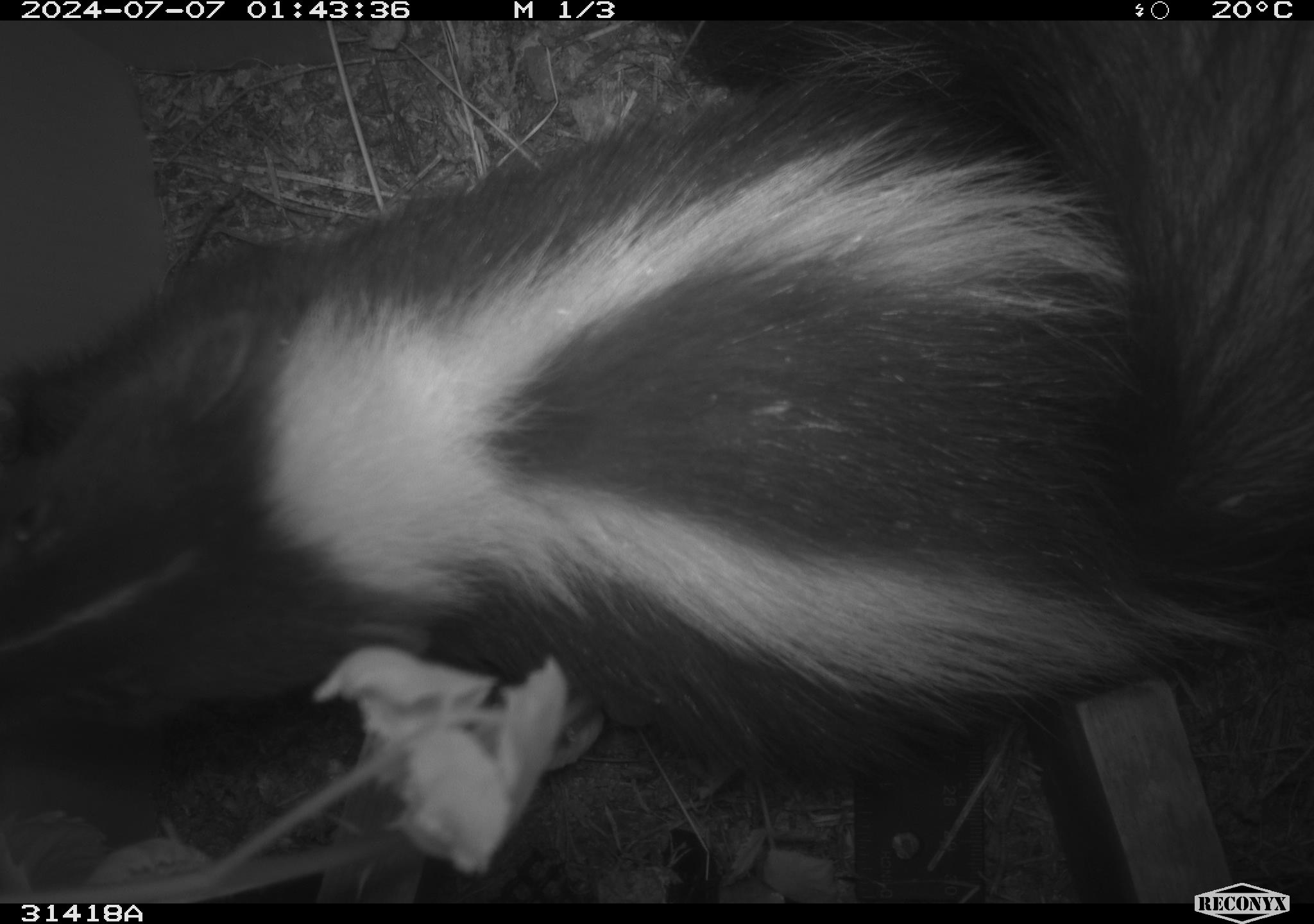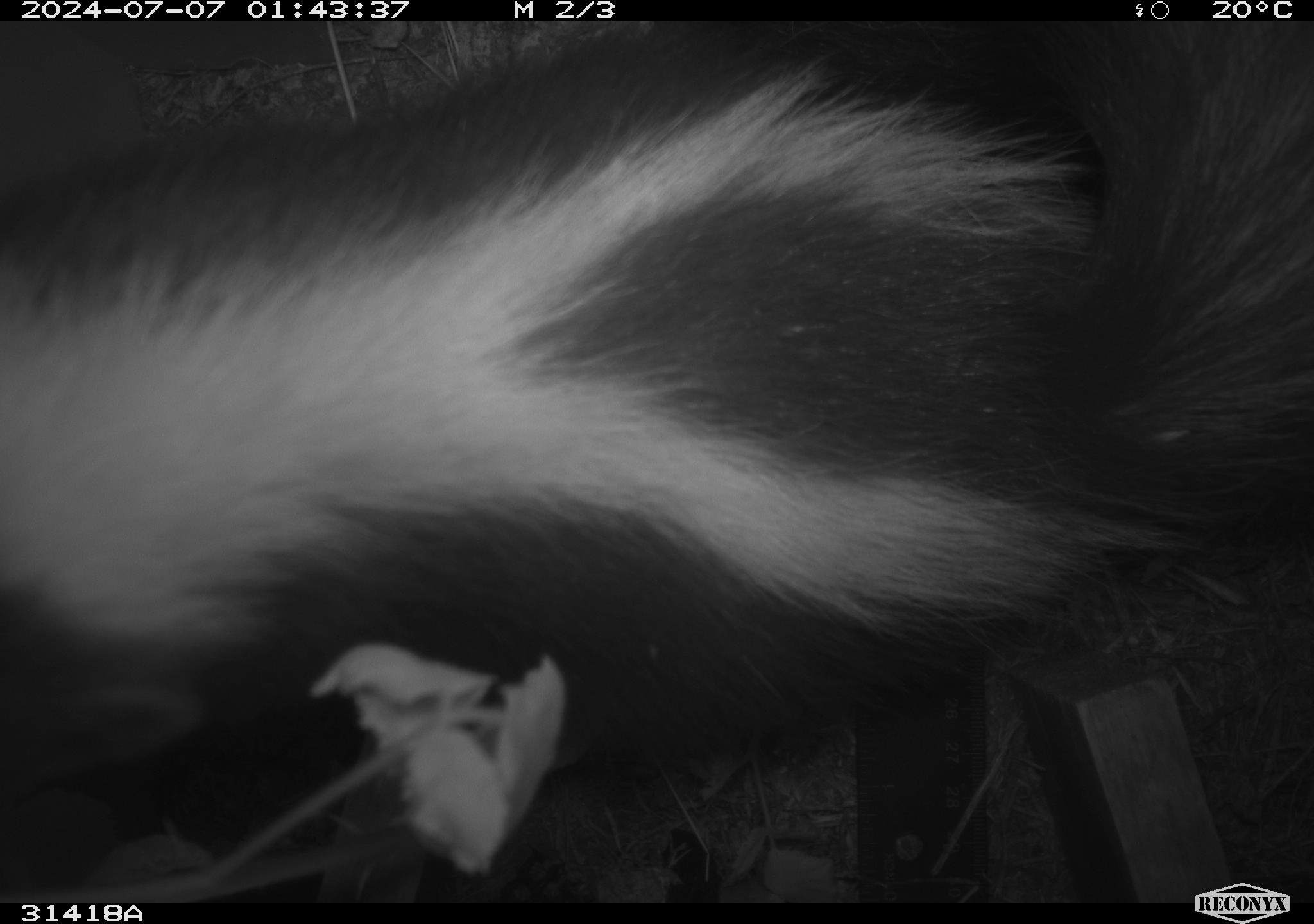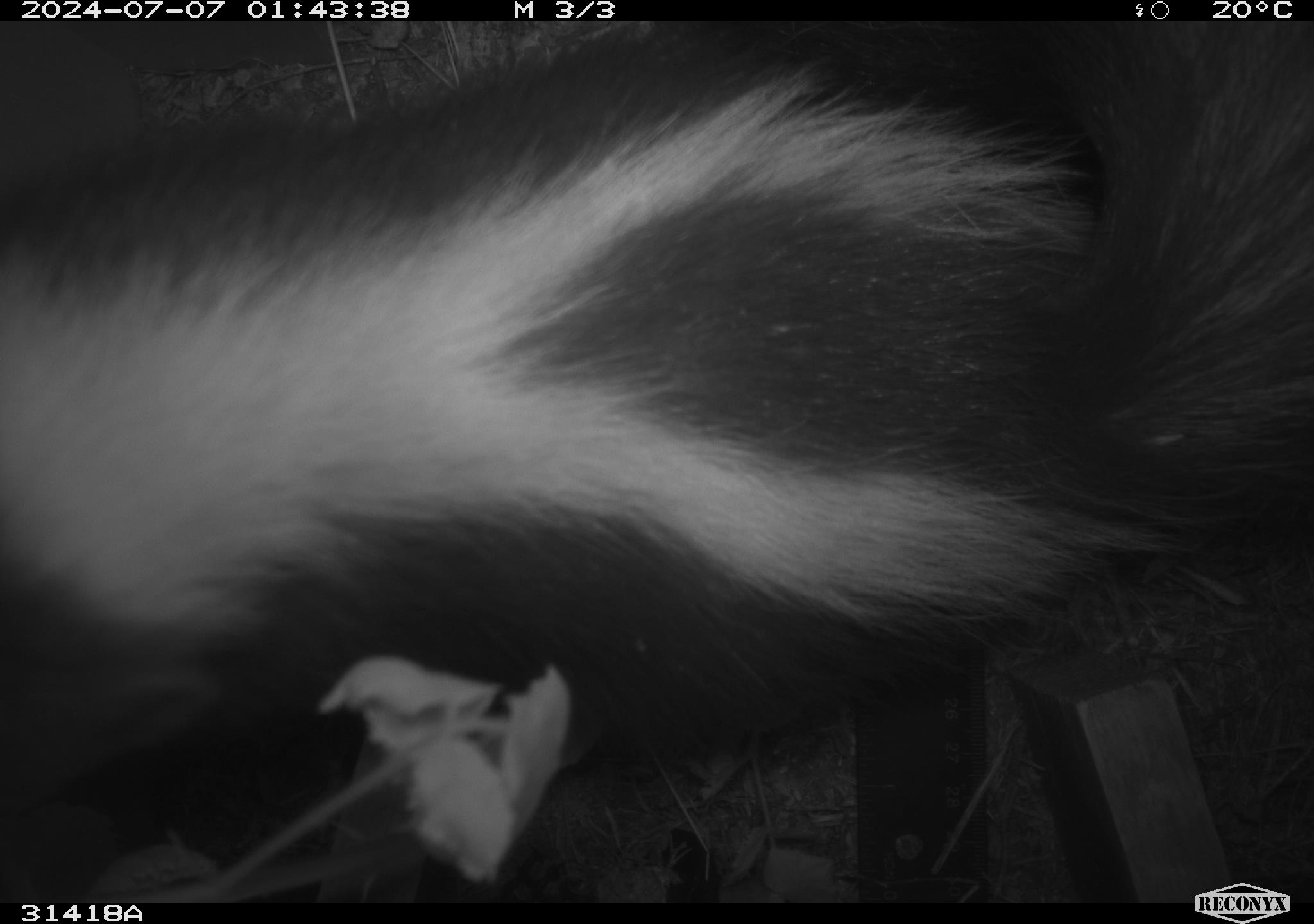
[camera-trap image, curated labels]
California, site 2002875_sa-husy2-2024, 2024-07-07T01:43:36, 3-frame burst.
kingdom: Animalia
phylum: Chordata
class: Mammalia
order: Carnivora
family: Mephitidae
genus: Mephitis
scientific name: Mephitis mephitis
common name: striped skunk